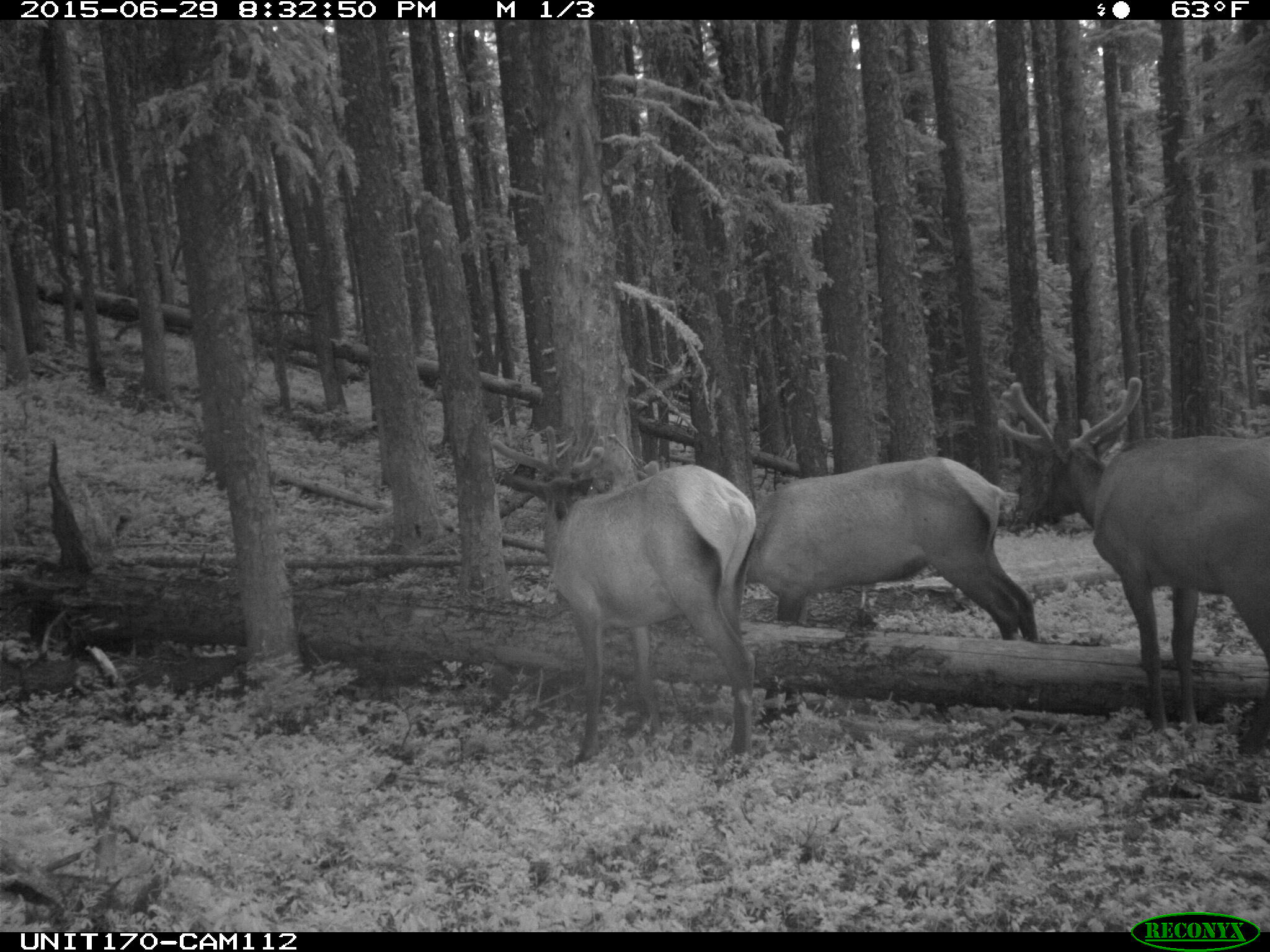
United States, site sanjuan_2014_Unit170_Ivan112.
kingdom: Animalia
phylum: Chordata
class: Mammalia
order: Artiodactyla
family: Cervidae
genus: Cervus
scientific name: Cervus elaphus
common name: red deer